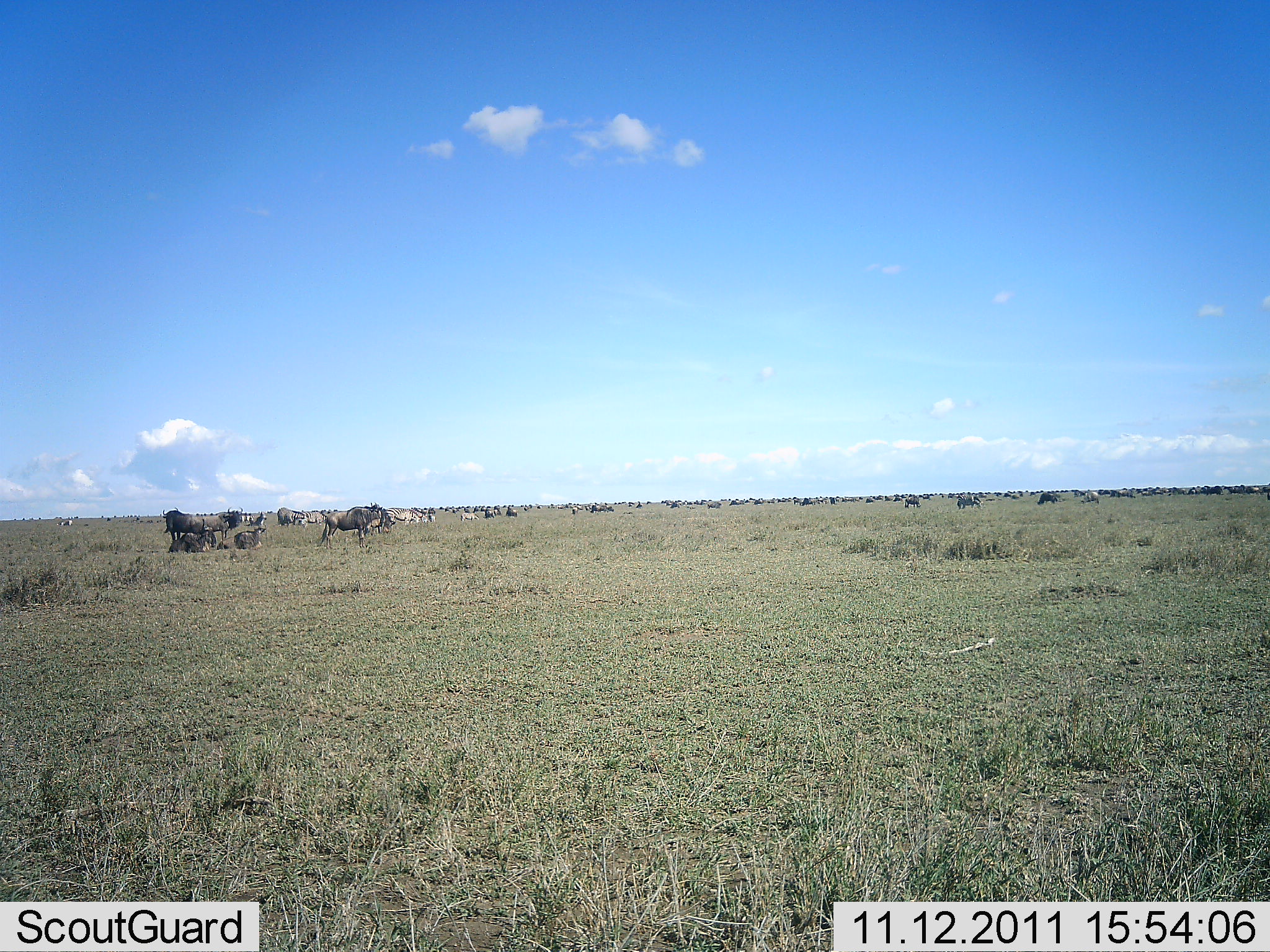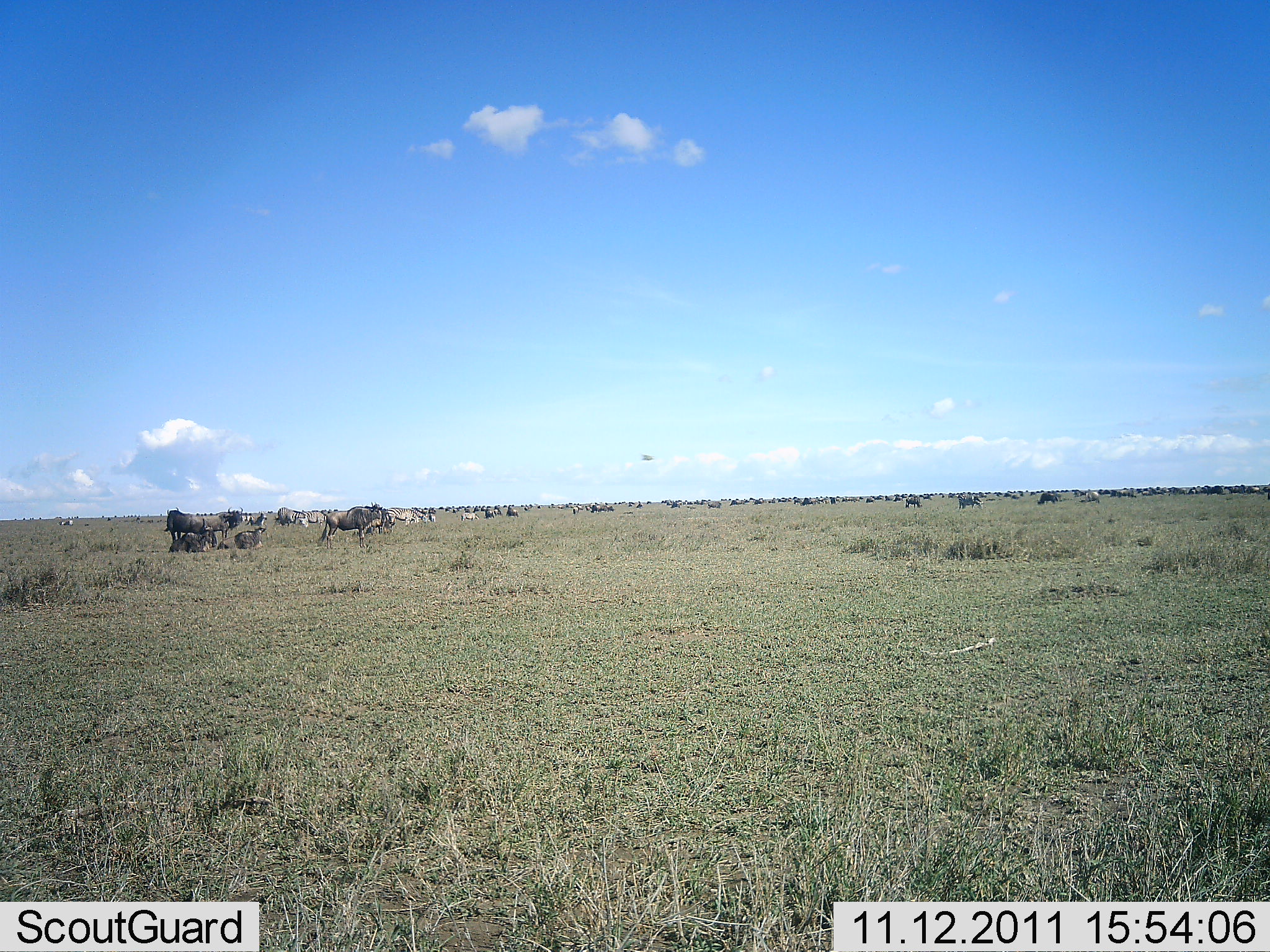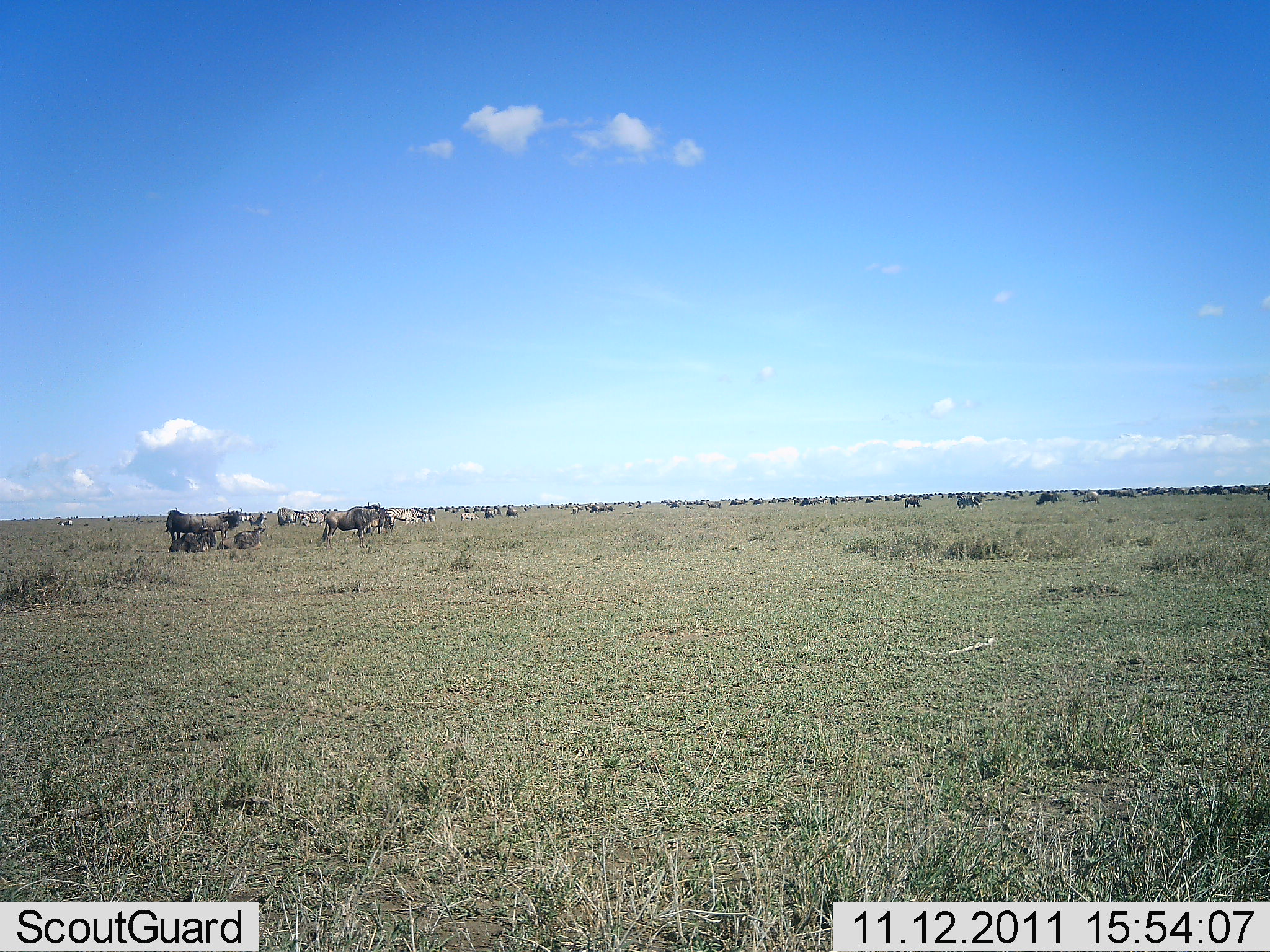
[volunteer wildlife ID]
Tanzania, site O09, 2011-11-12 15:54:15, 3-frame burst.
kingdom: Animalia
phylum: Chordata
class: Mammalia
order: Artiodactyla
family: Bovidae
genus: Connochaetes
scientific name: Connochaetes taurinus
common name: blue wildebeest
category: wildebeest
Wildebeest (blue wildebeest) (Connochaetes taurinus), count 11-50. Behavior (volunteer vote fractions): standing 70%, resting 45%, moving 45%, interacting 0%. Young present (vote fraction): 0%. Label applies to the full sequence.